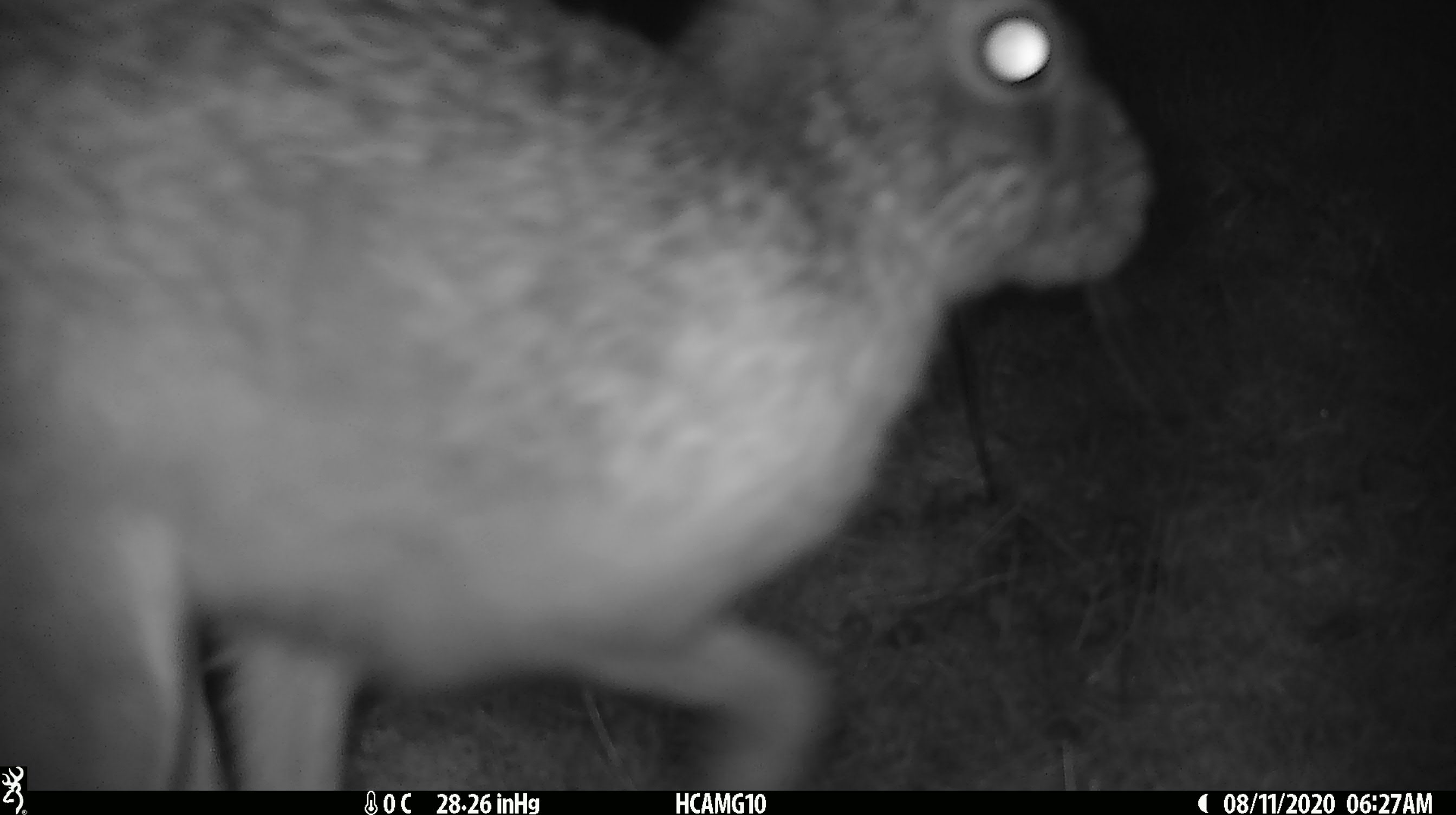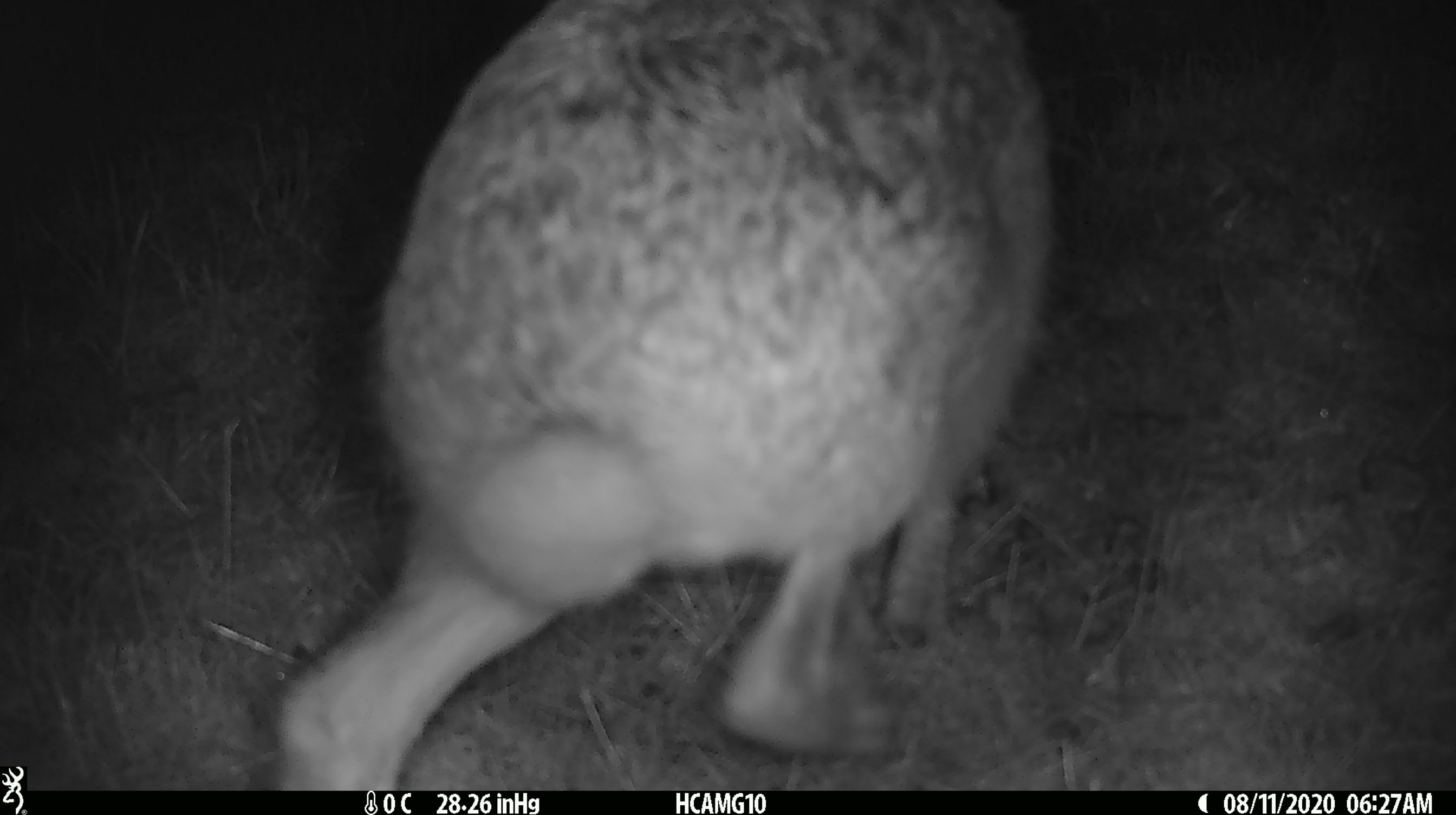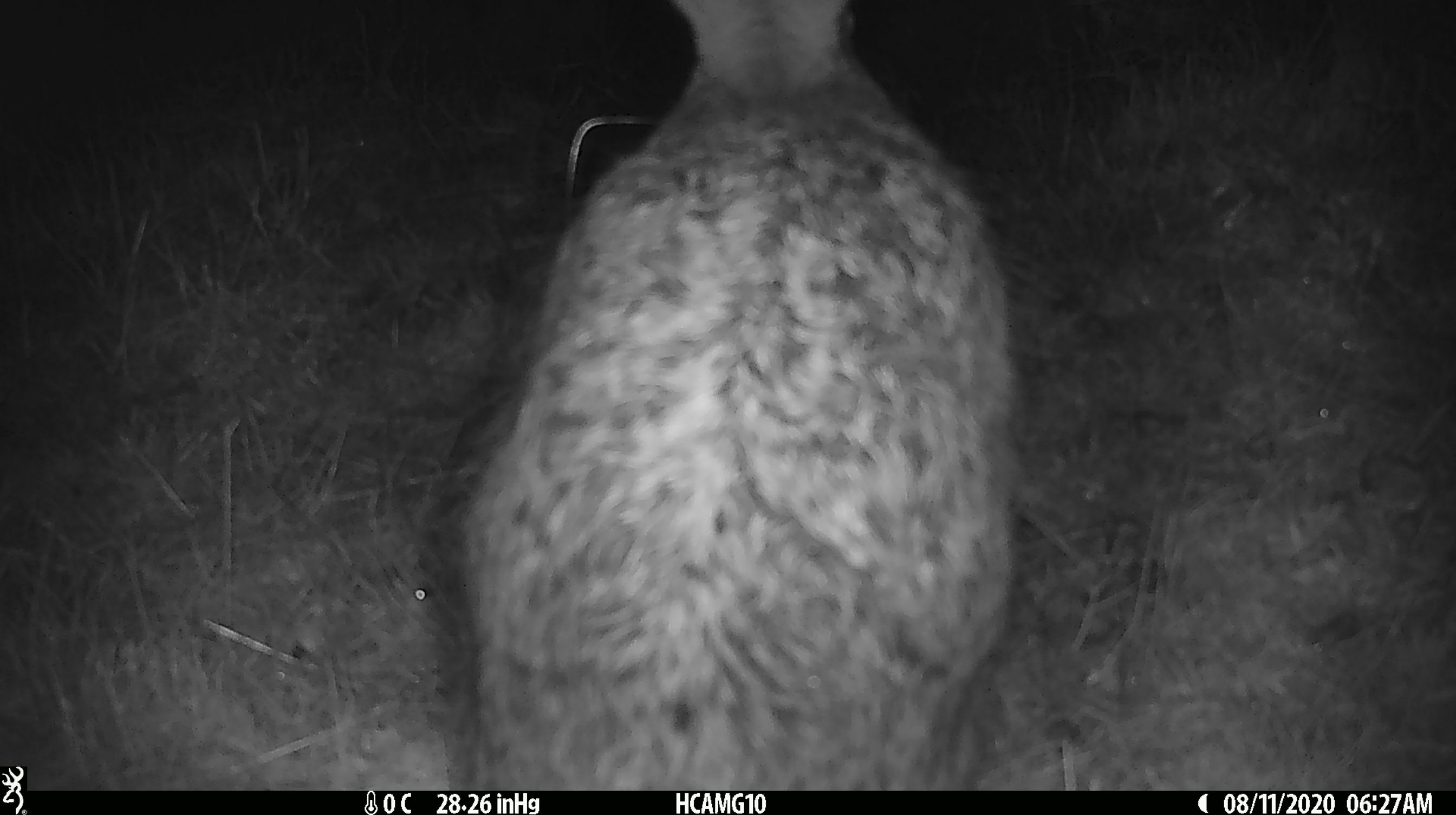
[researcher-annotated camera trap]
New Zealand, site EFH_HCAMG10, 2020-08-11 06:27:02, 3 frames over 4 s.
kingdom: Animalia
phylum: Chordata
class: Mammalia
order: Lagomorpha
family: Leporidae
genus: Lepus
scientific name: Lepus europaeus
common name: brown hare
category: hare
Hare (brown hare) (Lepus europaeus).